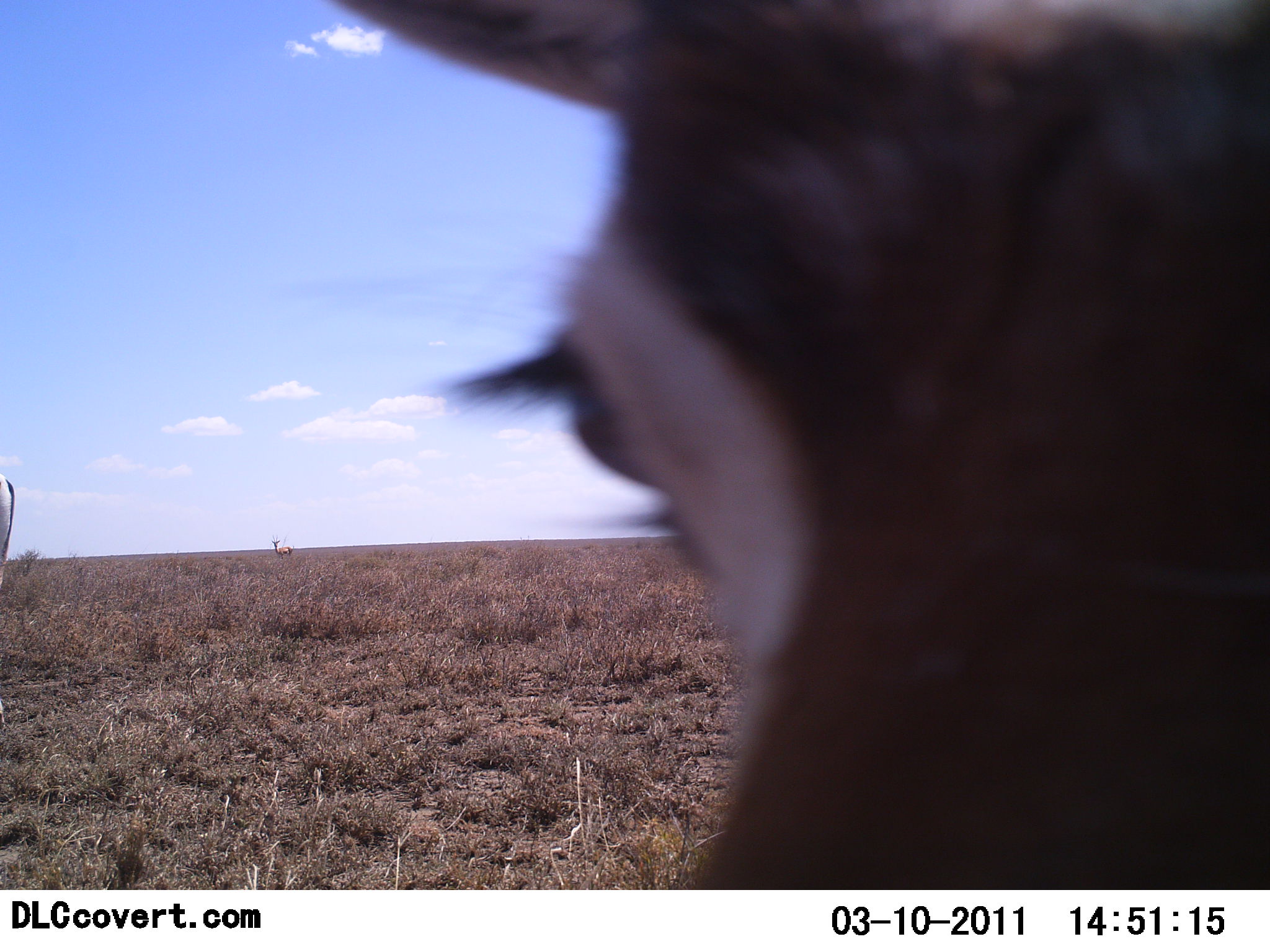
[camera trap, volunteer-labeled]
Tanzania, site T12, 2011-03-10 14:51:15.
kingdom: Animalia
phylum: Chordata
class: Mammalia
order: Artiodactyla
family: Bovidae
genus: Eudorcas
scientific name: Eudorcas thomsonii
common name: thomson's gazelle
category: gazellethomsons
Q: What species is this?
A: Gazellethomsons (thomson's gazelle) (Eudorcas thomsonii).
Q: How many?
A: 1.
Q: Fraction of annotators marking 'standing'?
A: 71%.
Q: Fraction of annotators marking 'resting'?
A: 0%.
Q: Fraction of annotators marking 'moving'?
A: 14%.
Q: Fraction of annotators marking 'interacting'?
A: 14%.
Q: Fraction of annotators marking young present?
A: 0%.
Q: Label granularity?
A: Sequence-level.